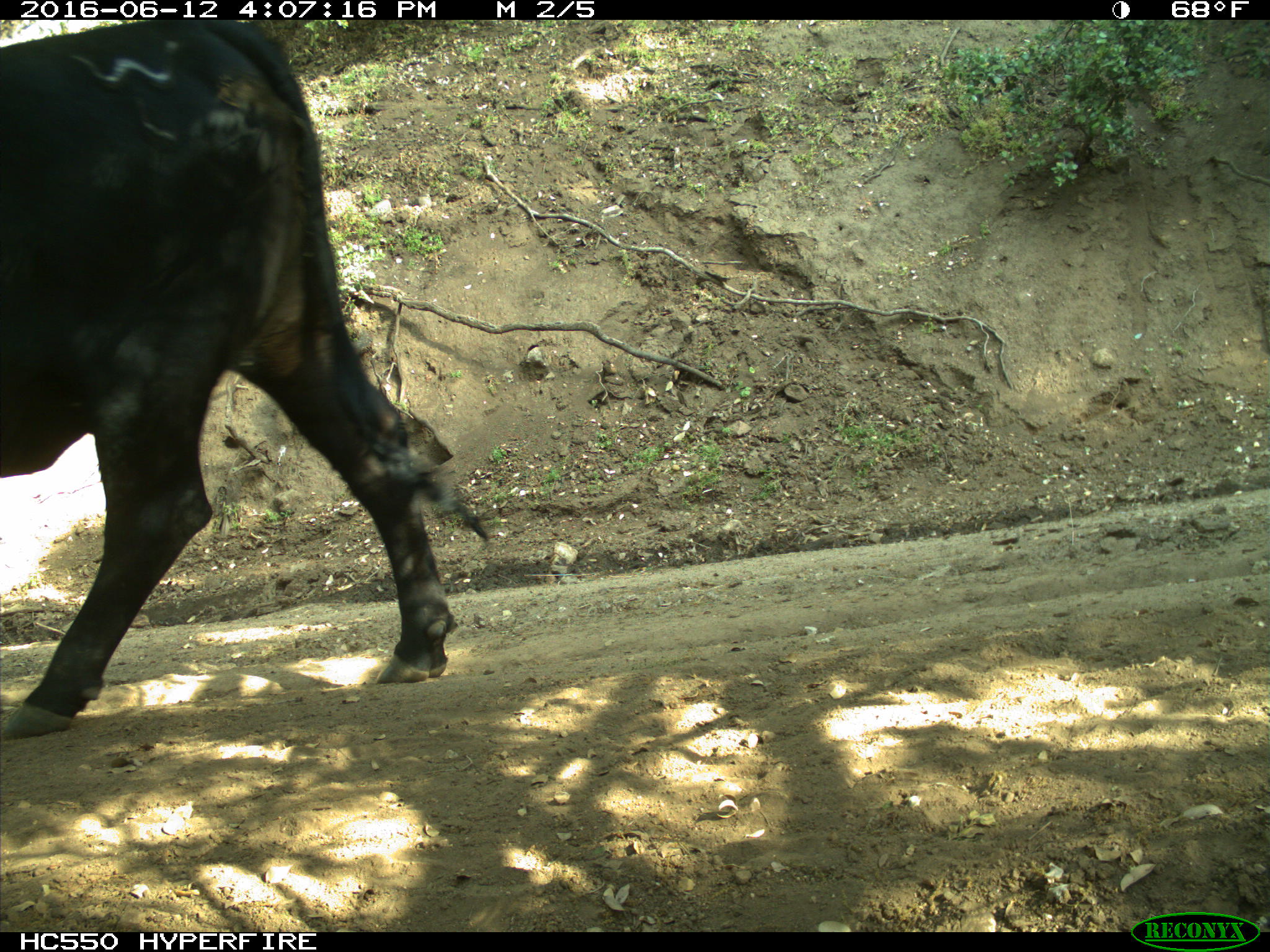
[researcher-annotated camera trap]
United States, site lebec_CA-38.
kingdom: Animalia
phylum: Chordata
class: Mammalia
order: Artiodactyla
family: Bovidae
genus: Bos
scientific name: Bos taurus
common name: domestic cow